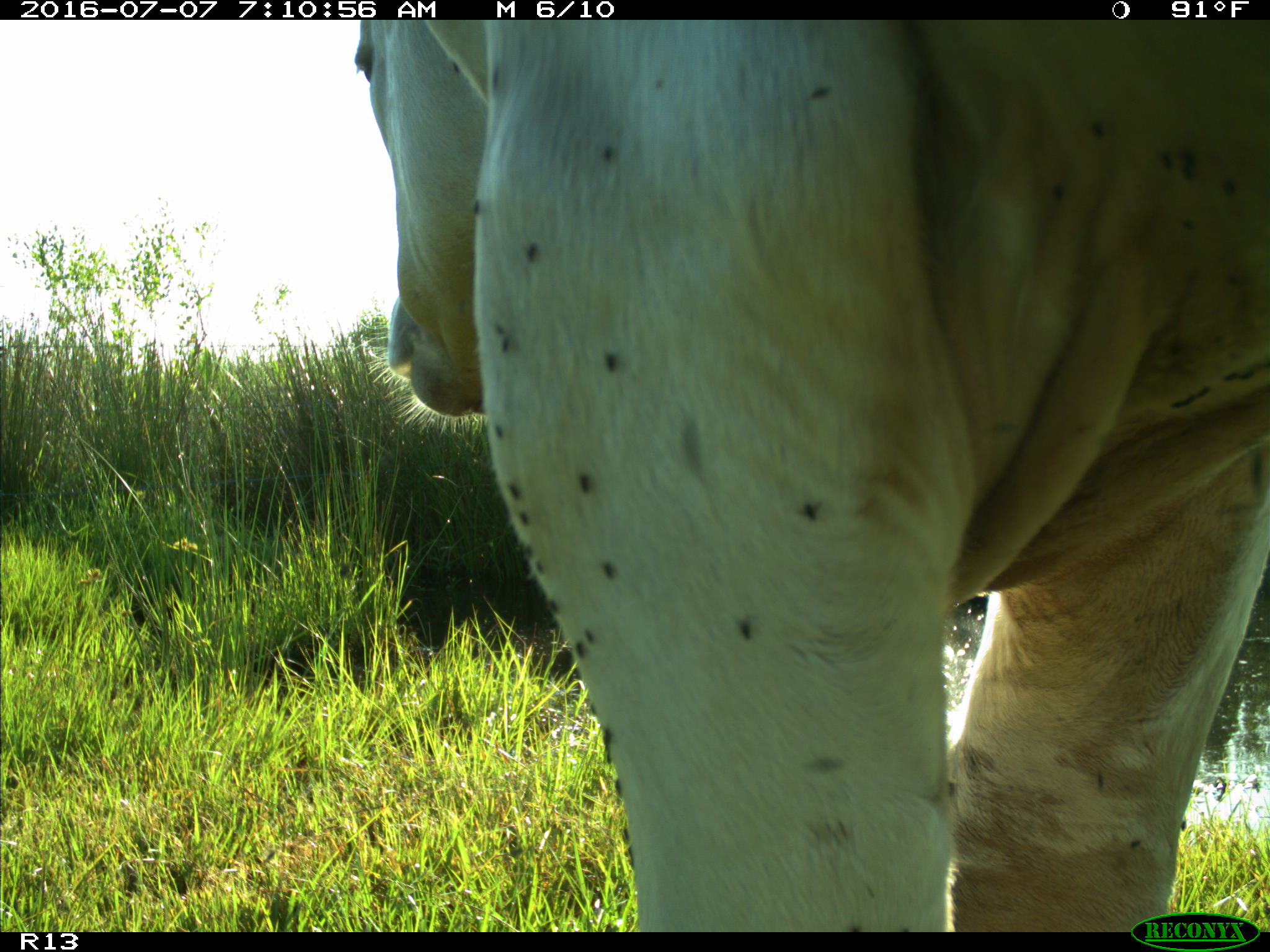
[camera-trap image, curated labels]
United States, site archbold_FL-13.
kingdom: Animalia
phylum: Chordata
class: Mammalia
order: Artiodactyla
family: Bovidae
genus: Bos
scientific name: Bos taurus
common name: domestic cow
Bos taurus (domestic cow).